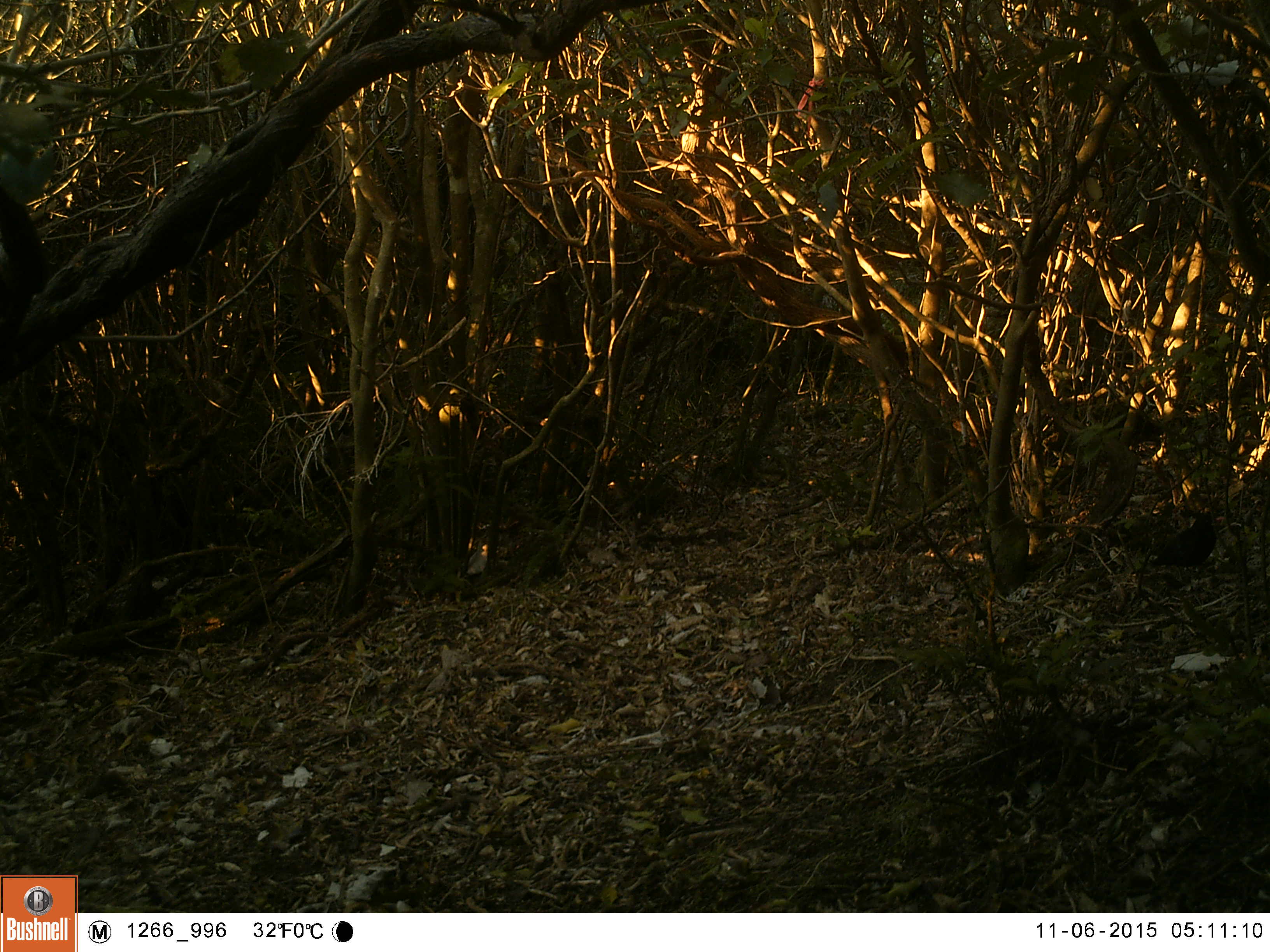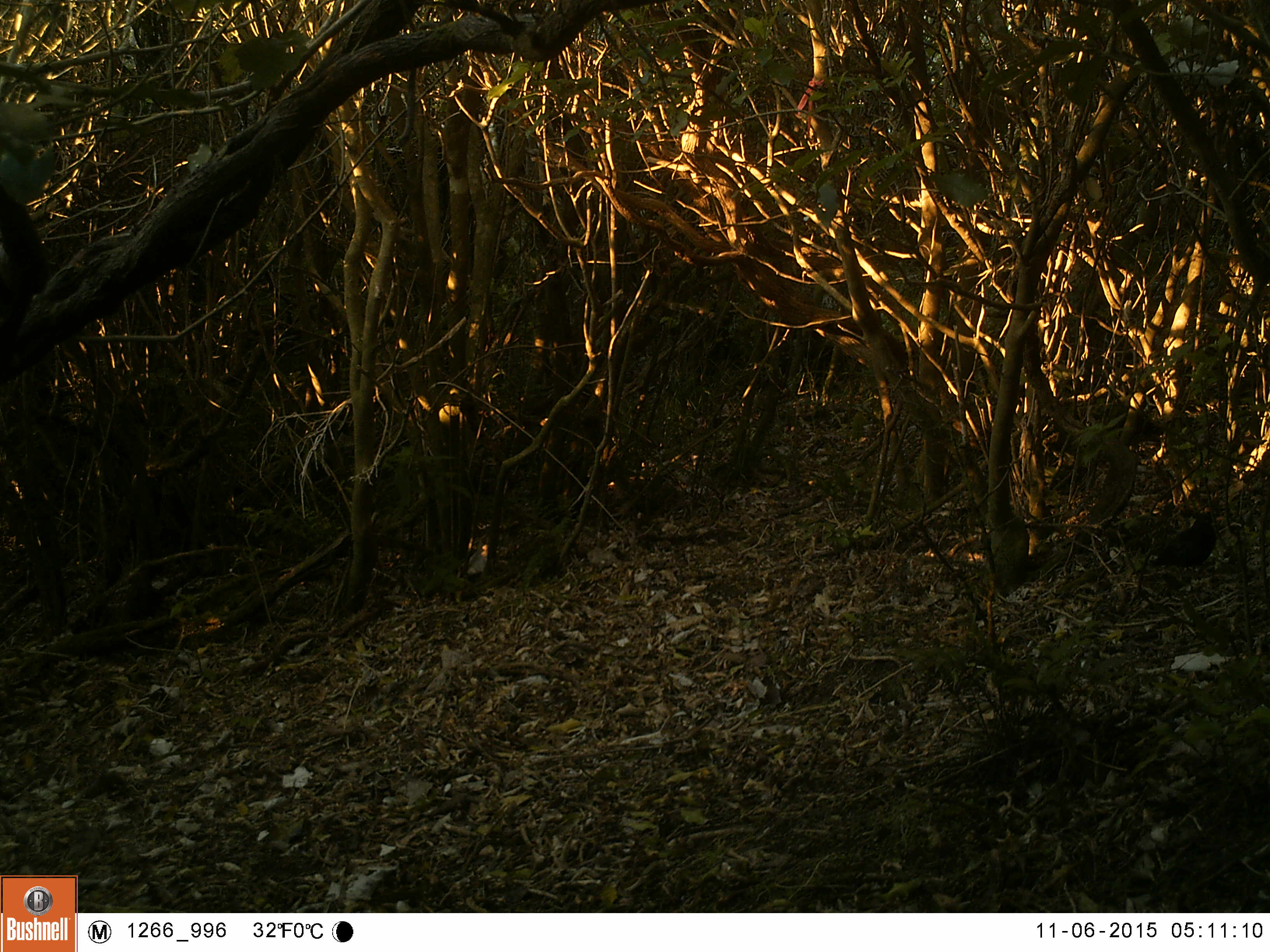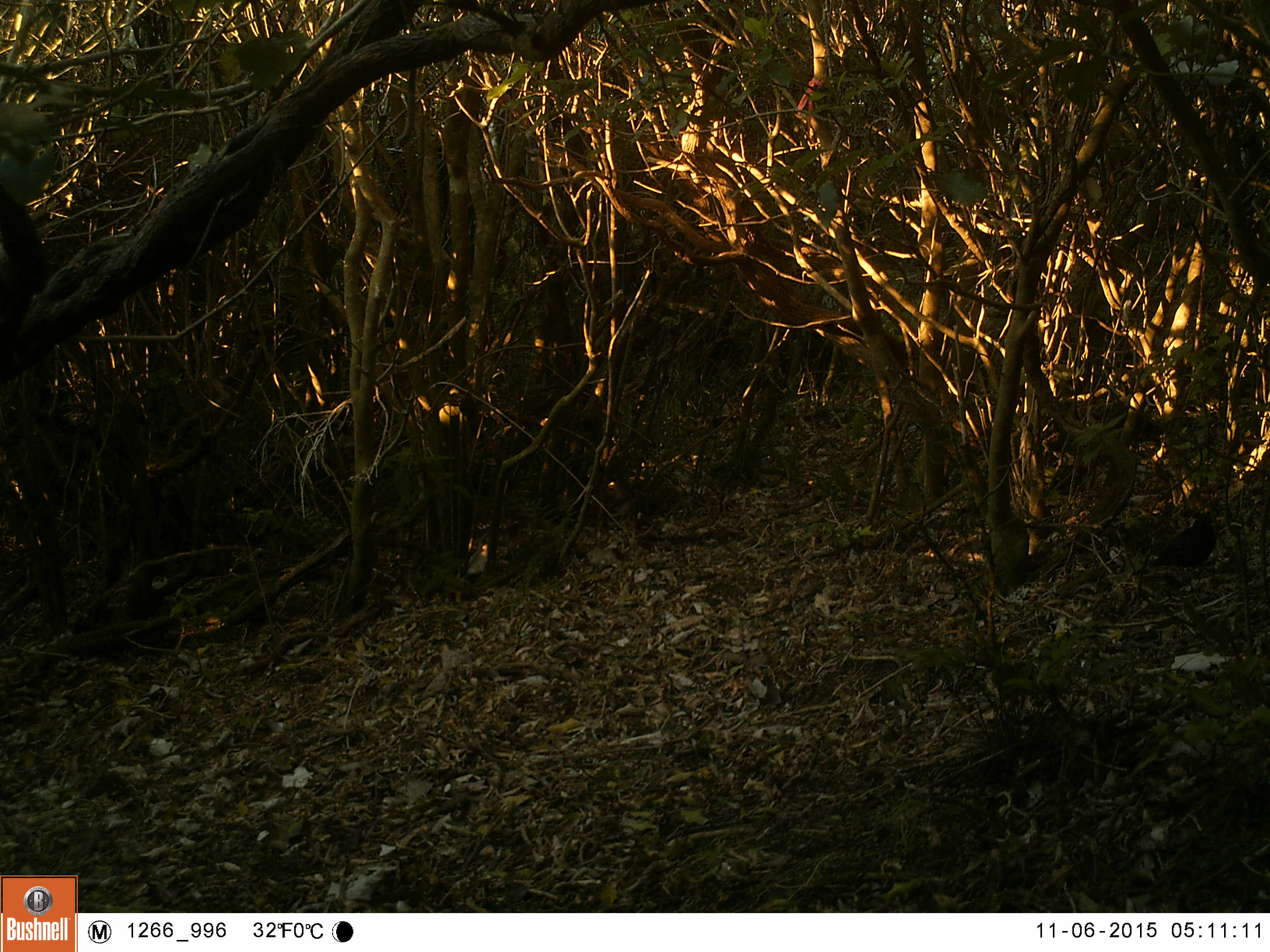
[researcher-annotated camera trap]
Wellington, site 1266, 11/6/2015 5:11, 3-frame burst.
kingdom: Animalia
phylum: Chordata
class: Aves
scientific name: Aves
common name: bird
Bird (Aves).